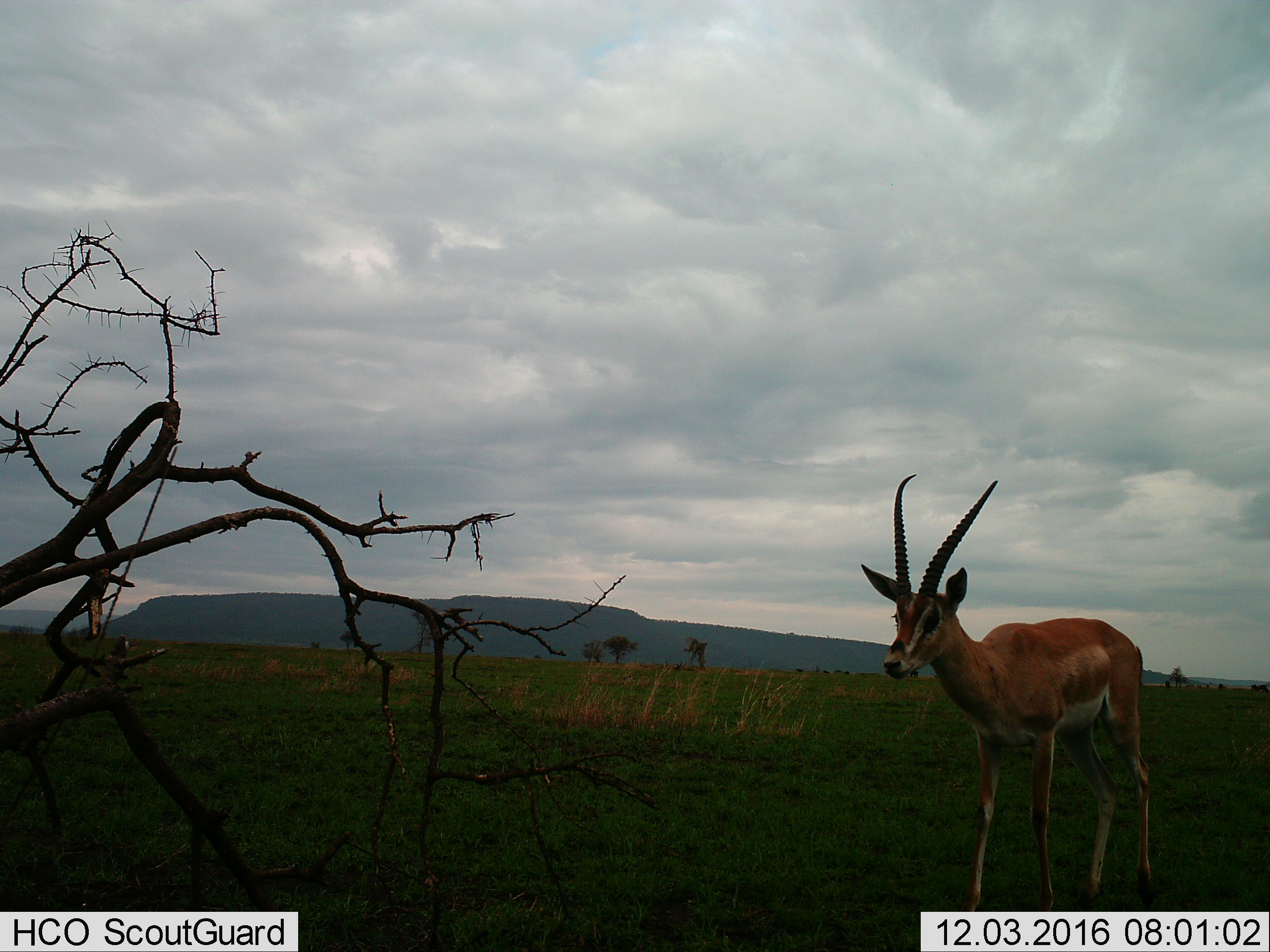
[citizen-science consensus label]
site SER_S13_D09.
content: unidentified animal